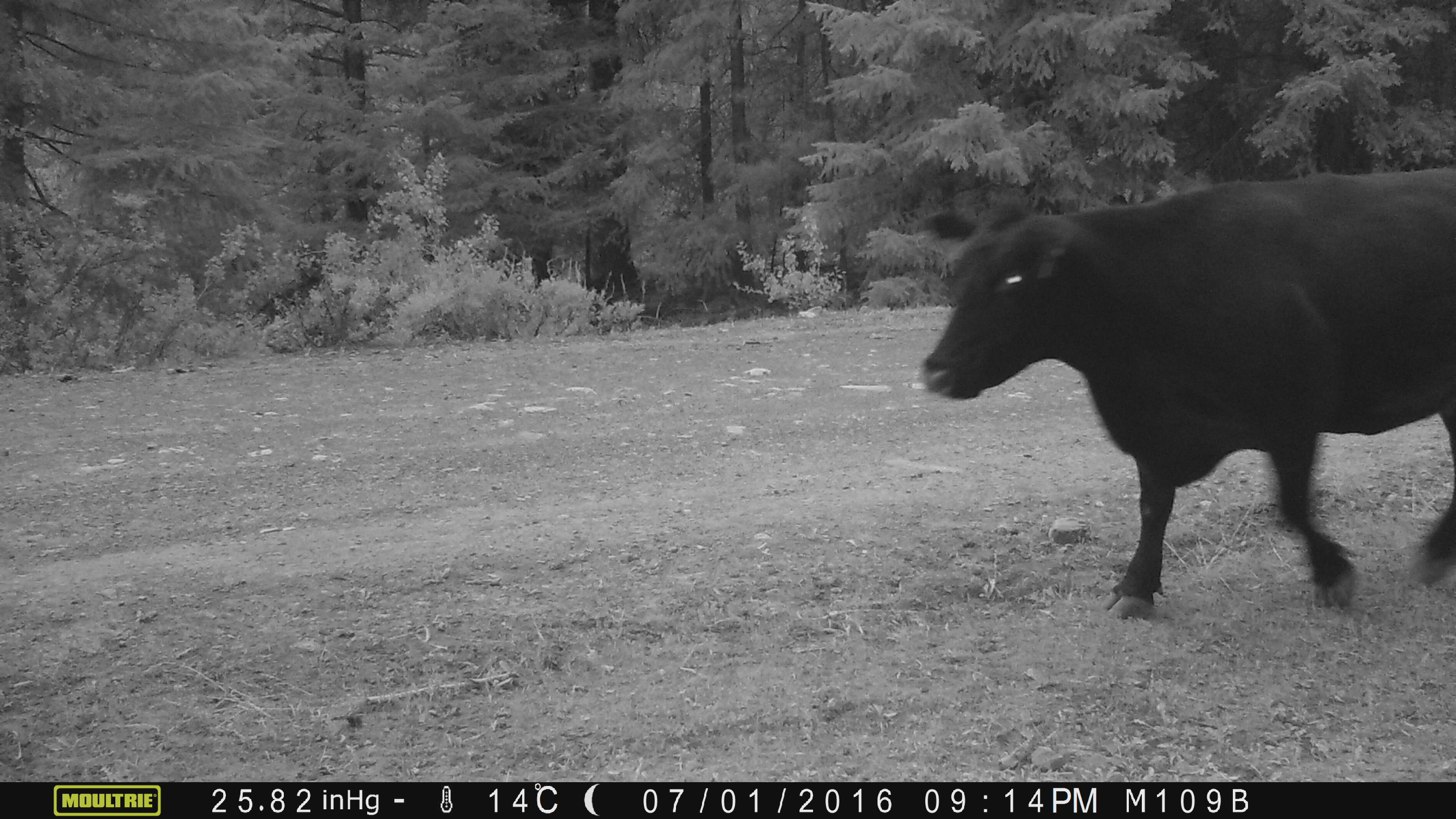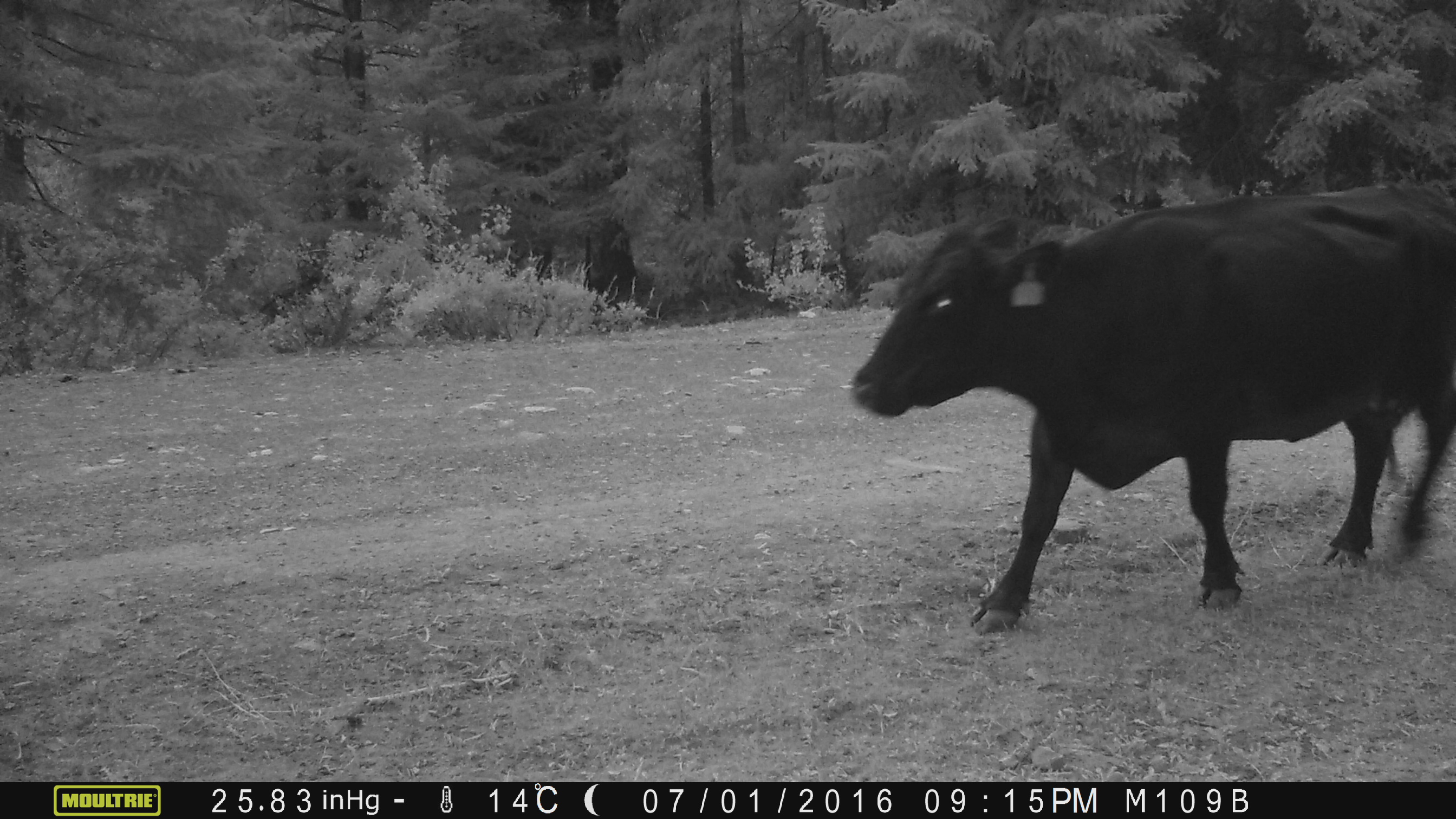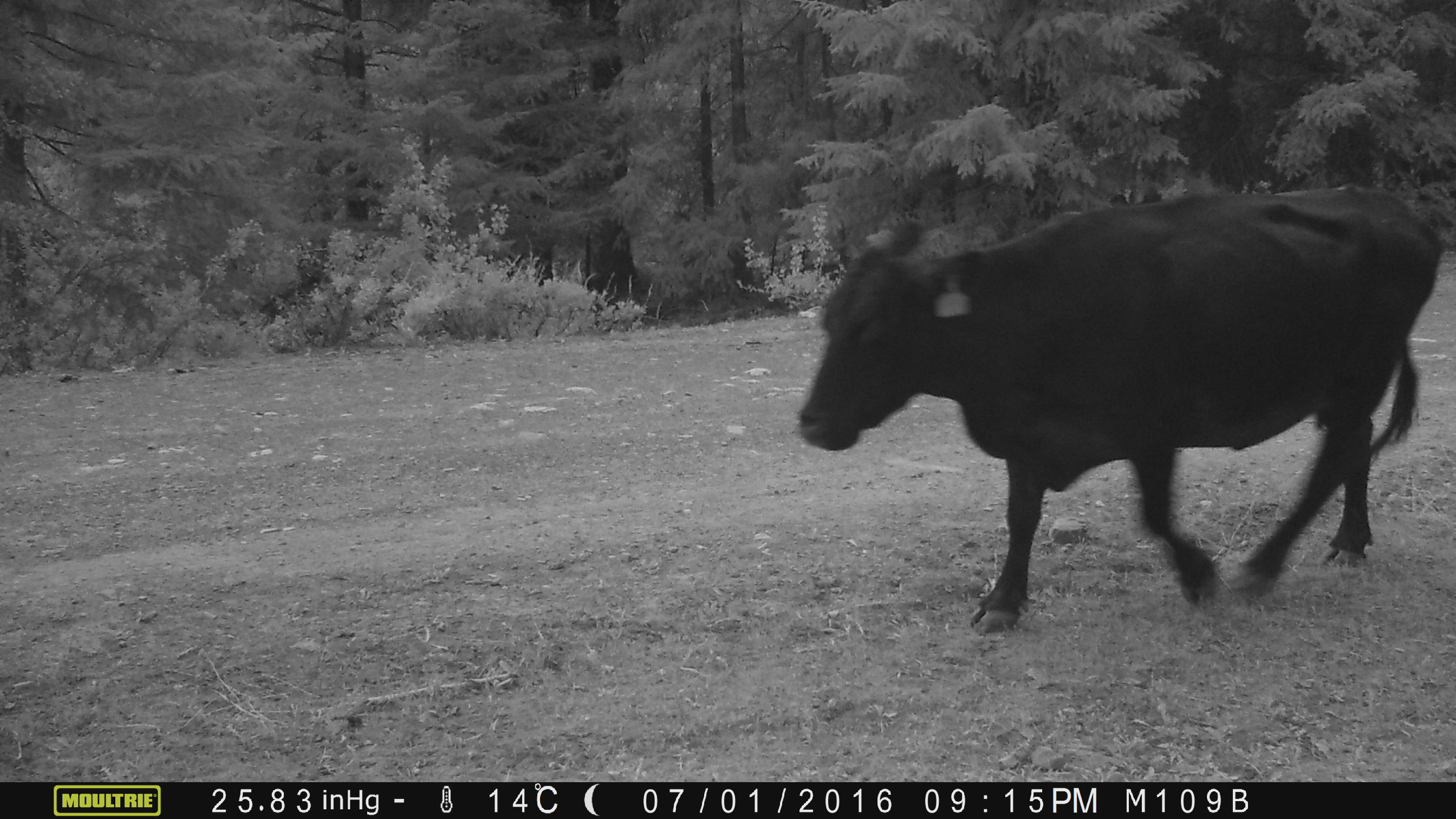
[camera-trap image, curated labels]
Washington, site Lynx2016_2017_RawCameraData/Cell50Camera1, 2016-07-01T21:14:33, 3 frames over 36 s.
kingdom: Animalia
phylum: Chordata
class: Mammalia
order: Artiodactyla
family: Bovidae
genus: Bos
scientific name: Bos taurus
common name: domestic cattle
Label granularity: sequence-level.